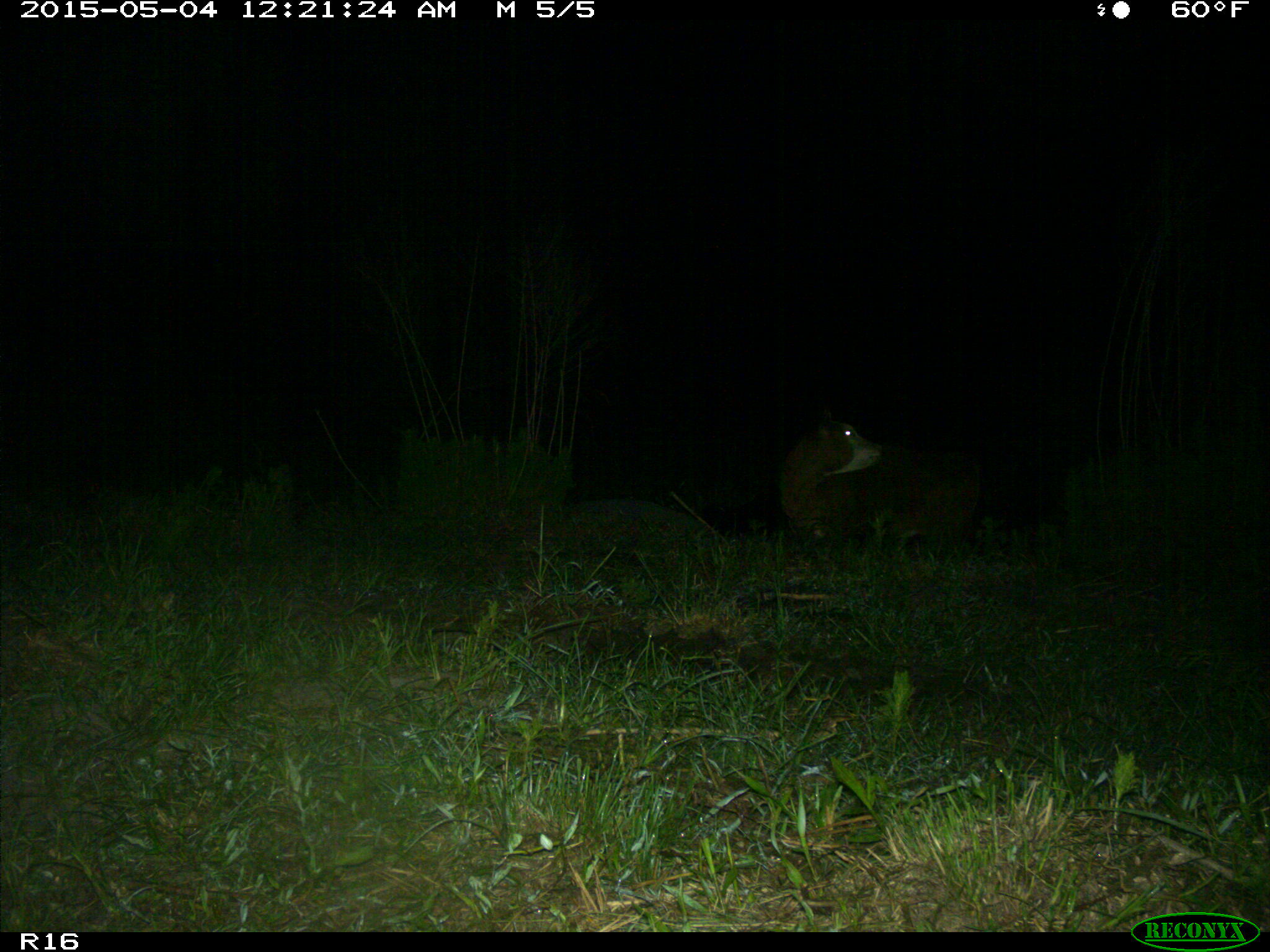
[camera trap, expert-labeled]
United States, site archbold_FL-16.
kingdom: Animalia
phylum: Chordata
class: Mammalia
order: Artiodactyla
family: Bovidae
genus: Bos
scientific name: Bos taurus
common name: domestic cow